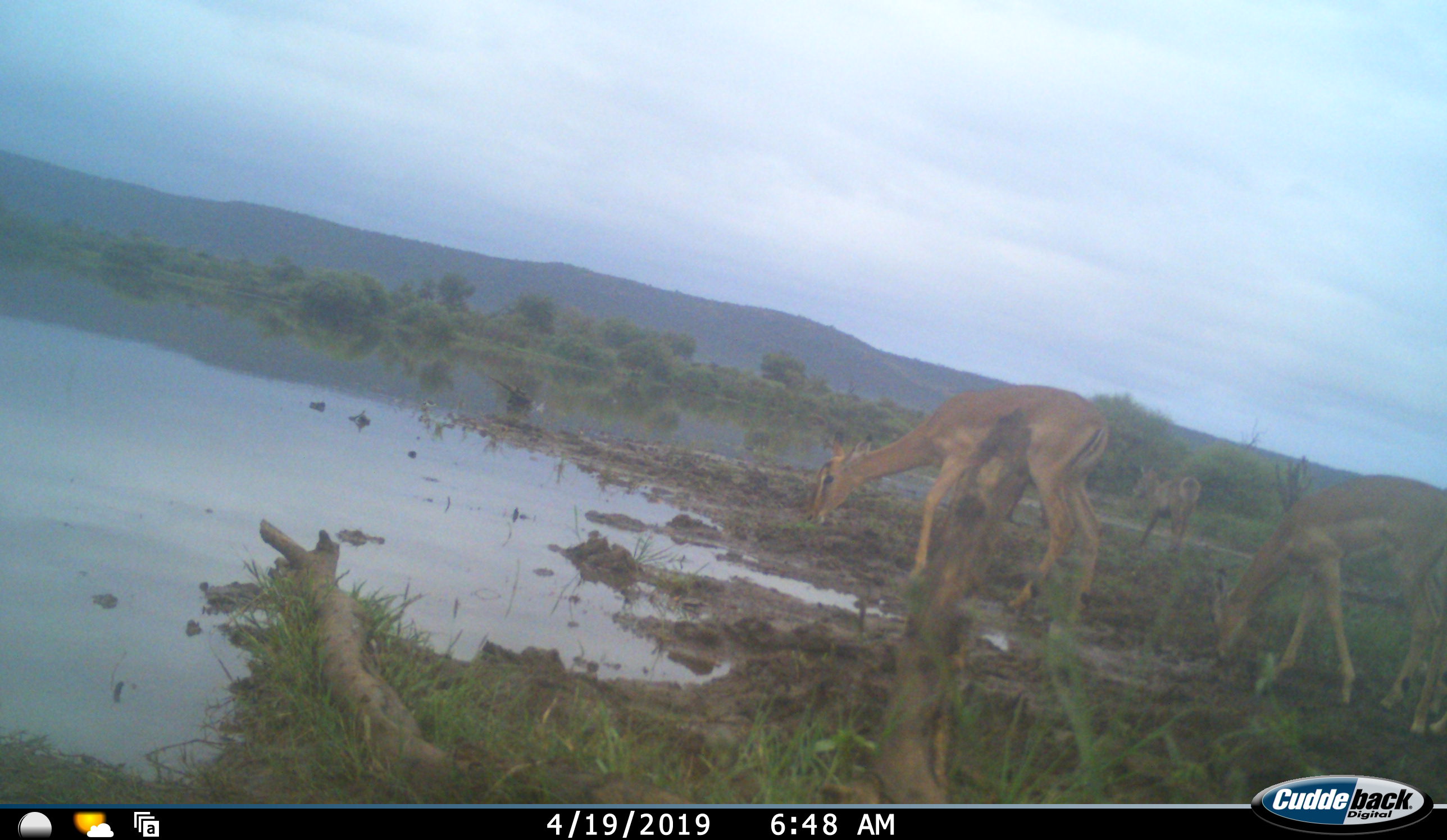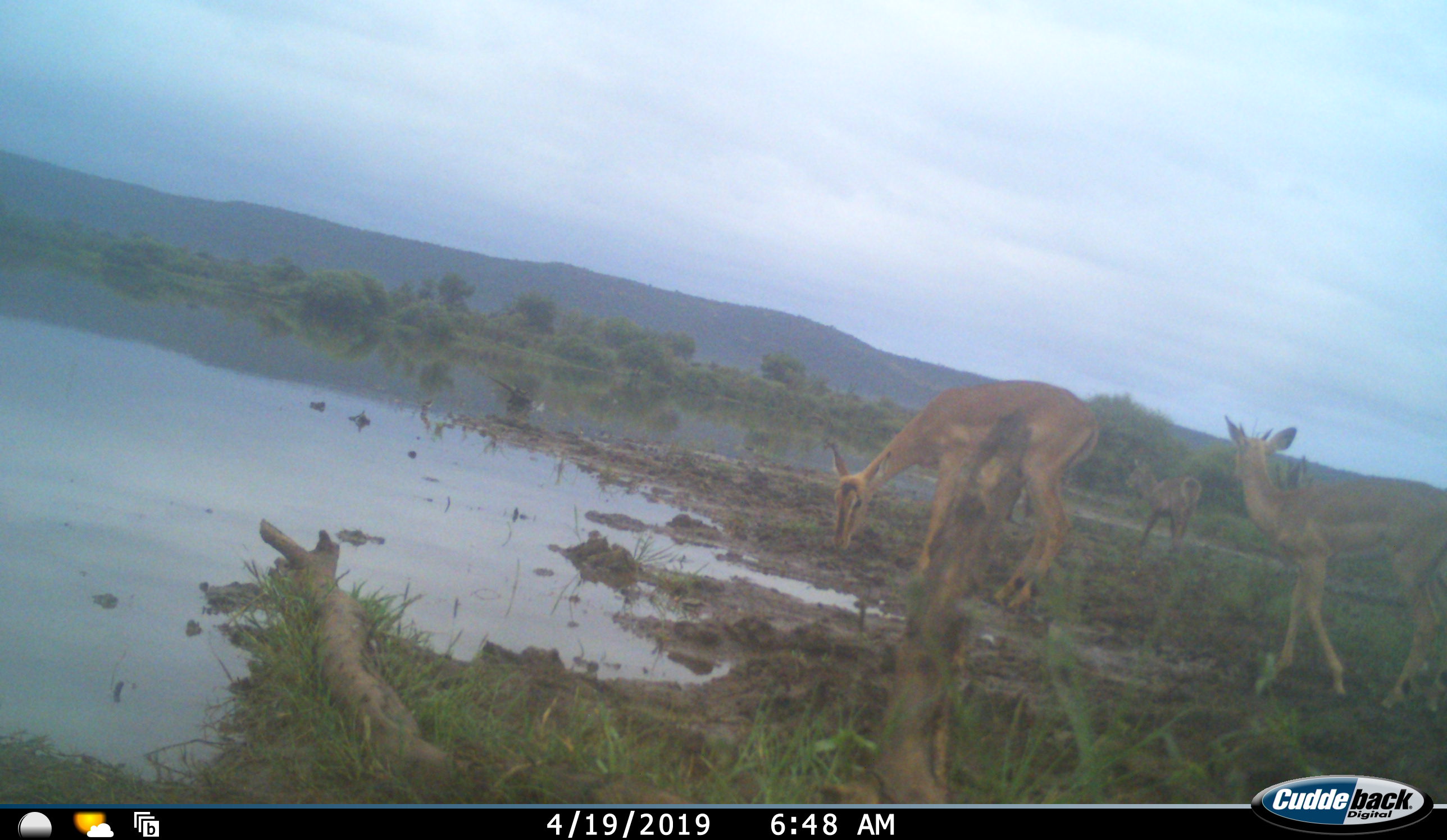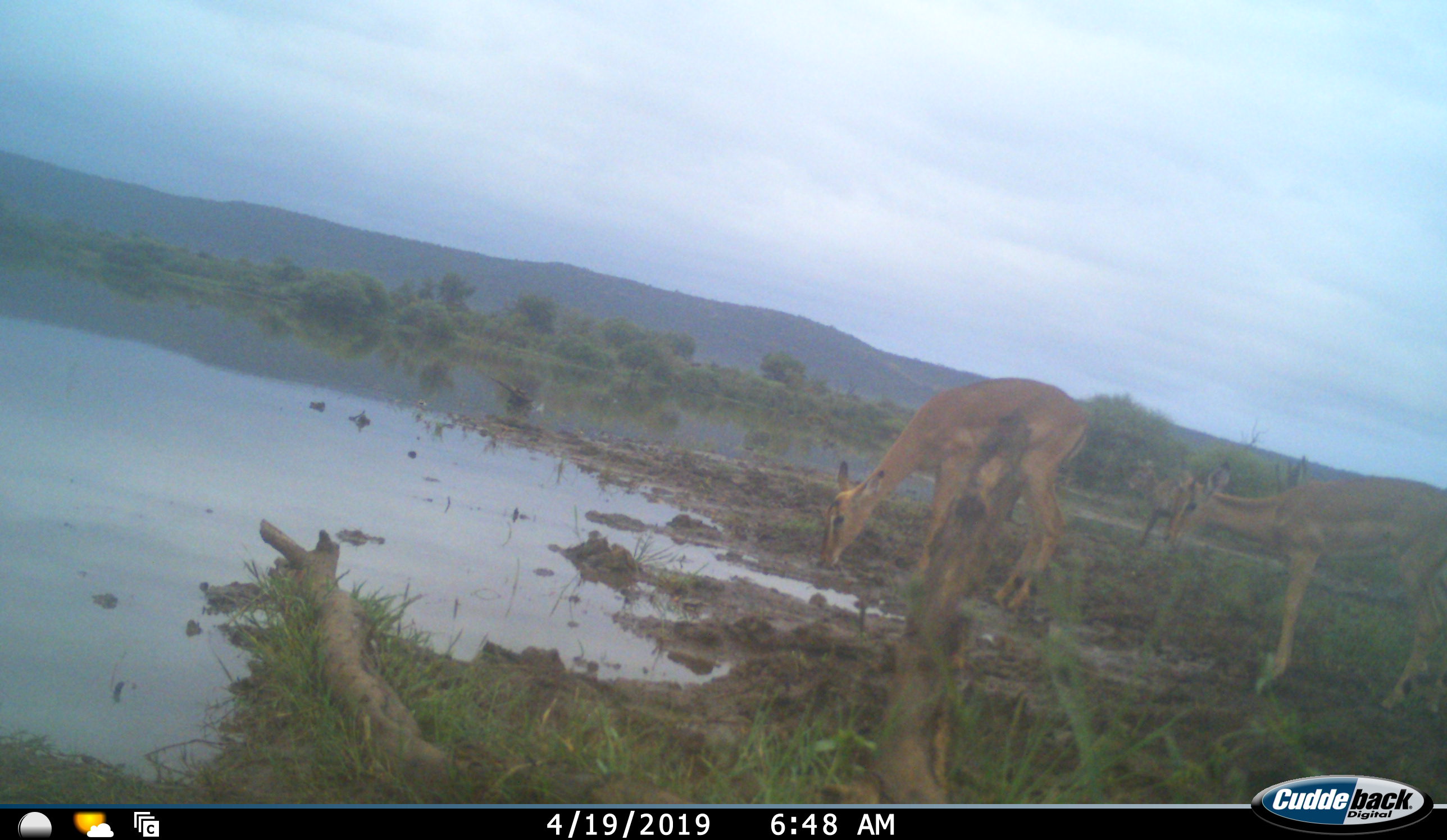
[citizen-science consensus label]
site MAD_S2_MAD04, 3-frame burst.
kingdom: Animalia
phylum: Chordata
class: Mammalia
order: Artiodactyla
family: Bovidae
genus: Aepyceros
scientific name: Aepyceros melampus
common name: impala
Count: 3.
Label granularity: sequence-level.